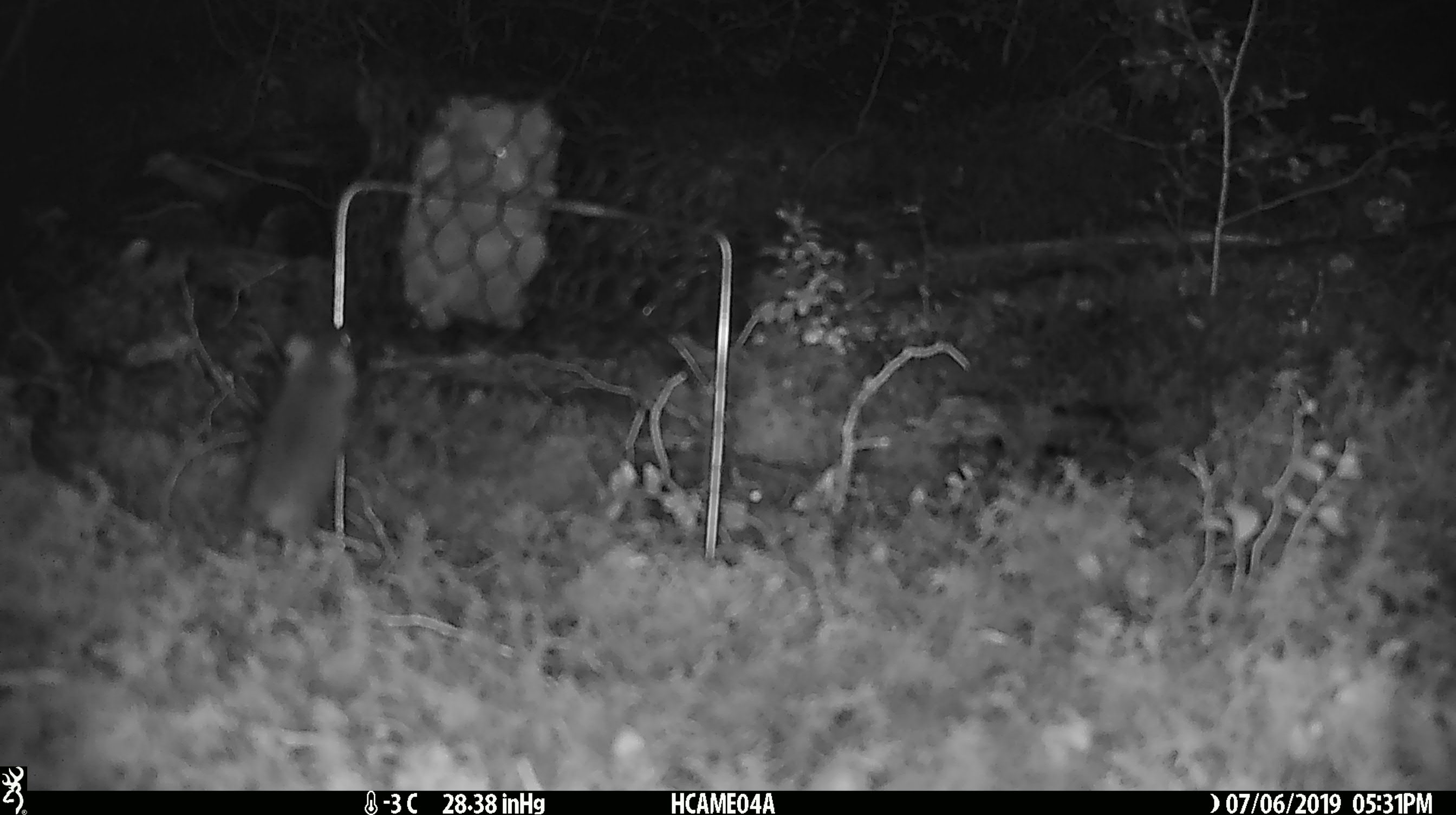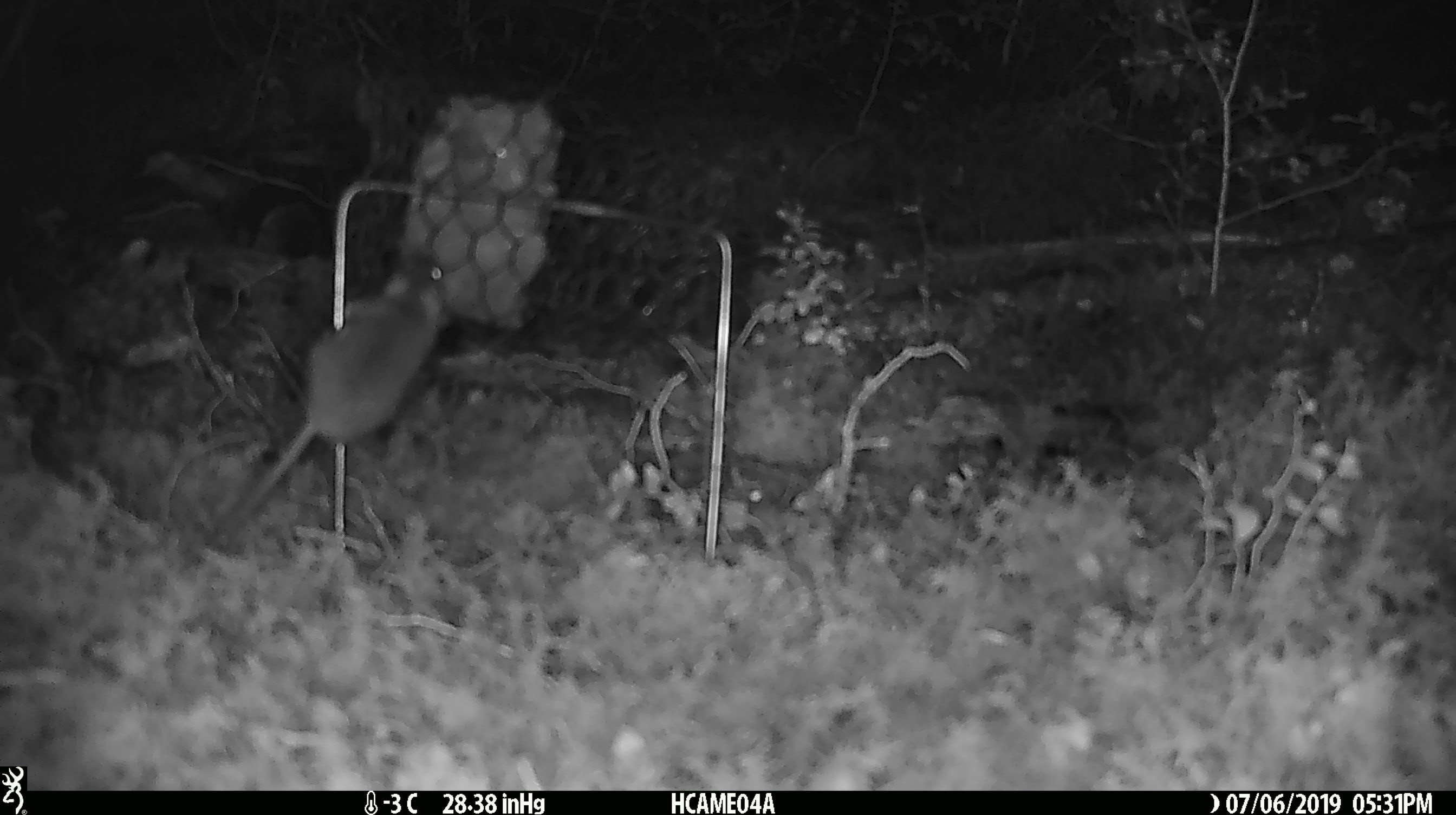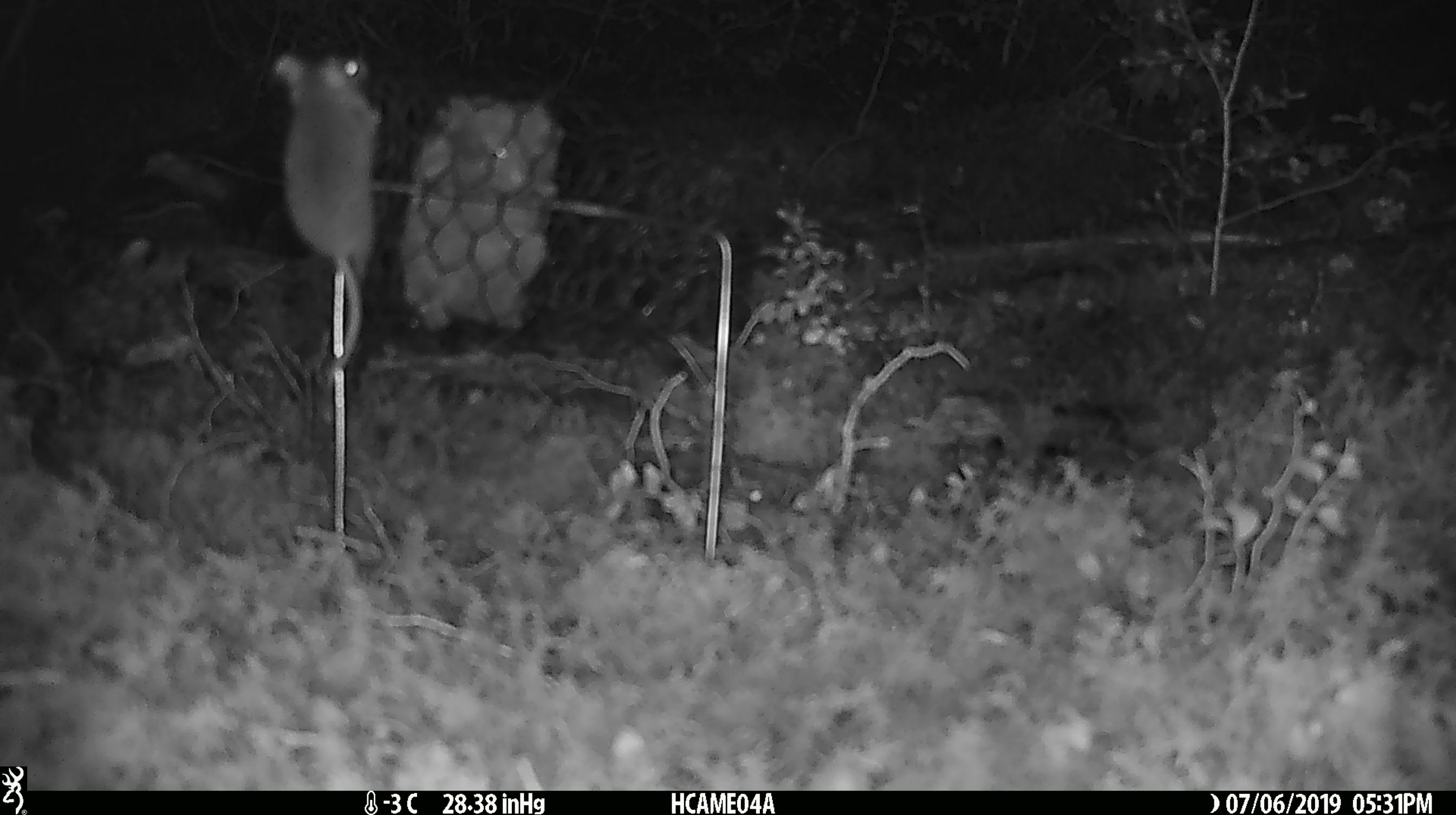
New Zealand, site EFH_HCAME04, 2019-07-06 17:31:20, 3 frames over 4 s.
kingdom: Animalia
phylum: Chordata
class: Mammalia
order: Rodentia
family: Muridae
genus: Mus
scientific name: Mus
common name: mouse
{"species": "mouse (Mus)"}